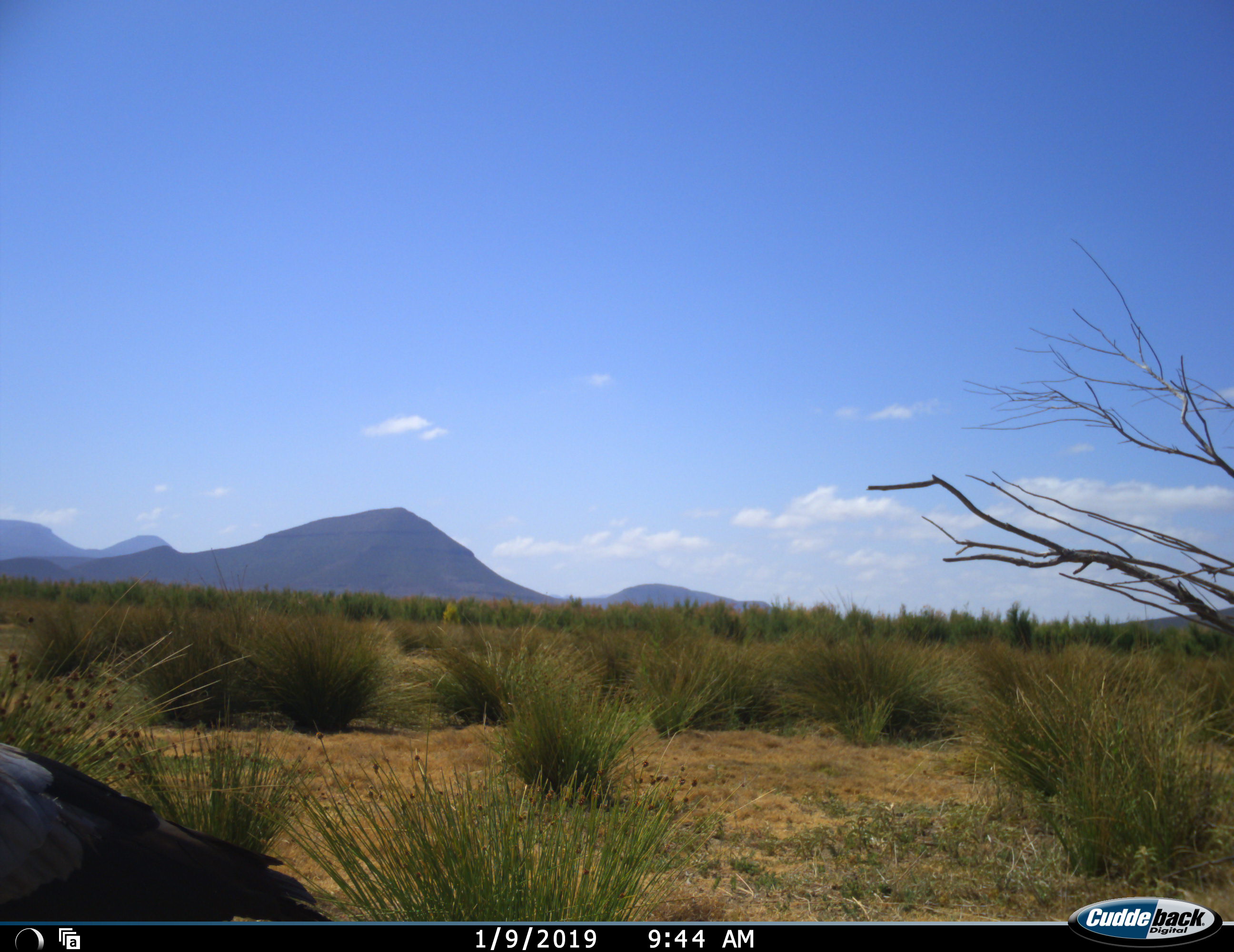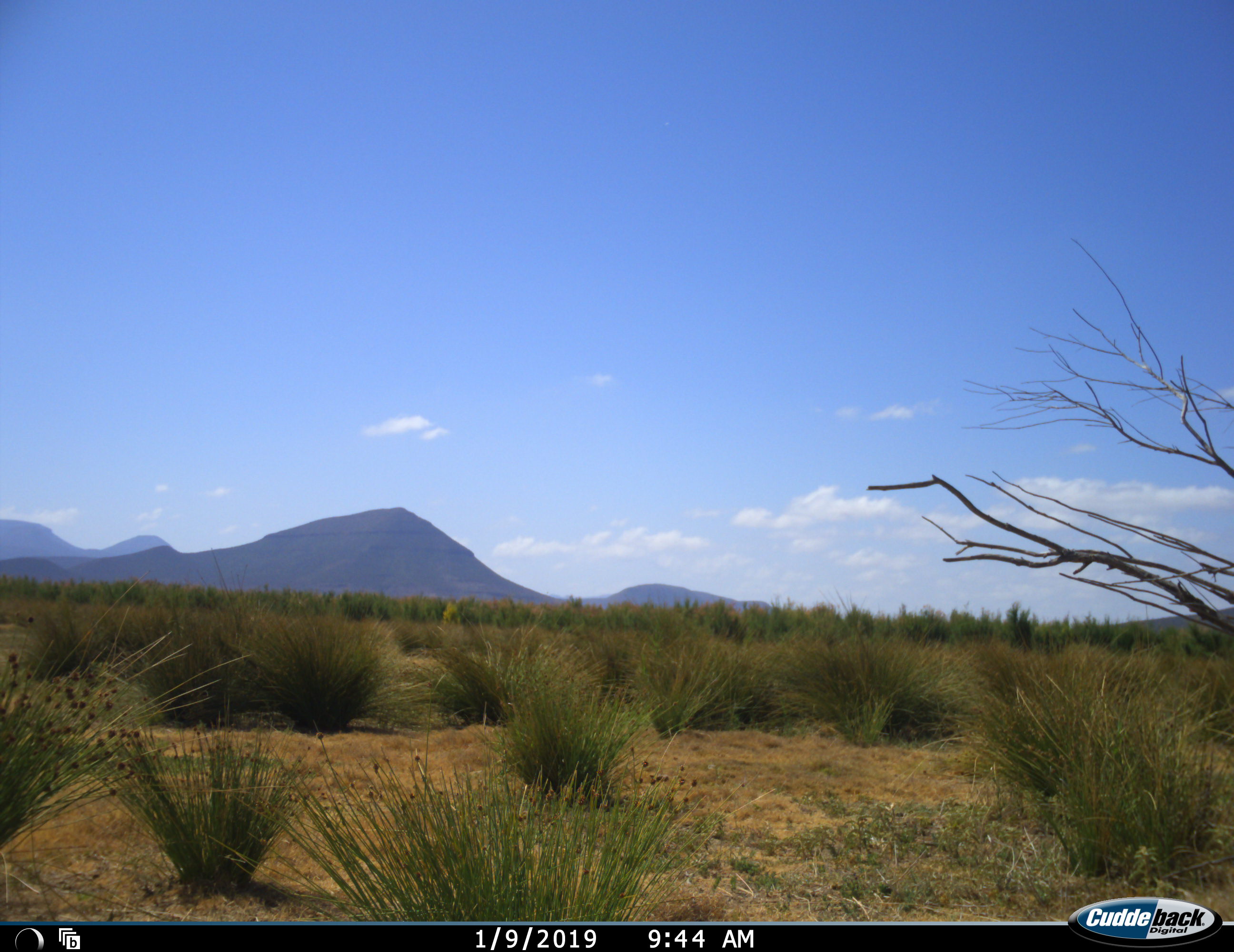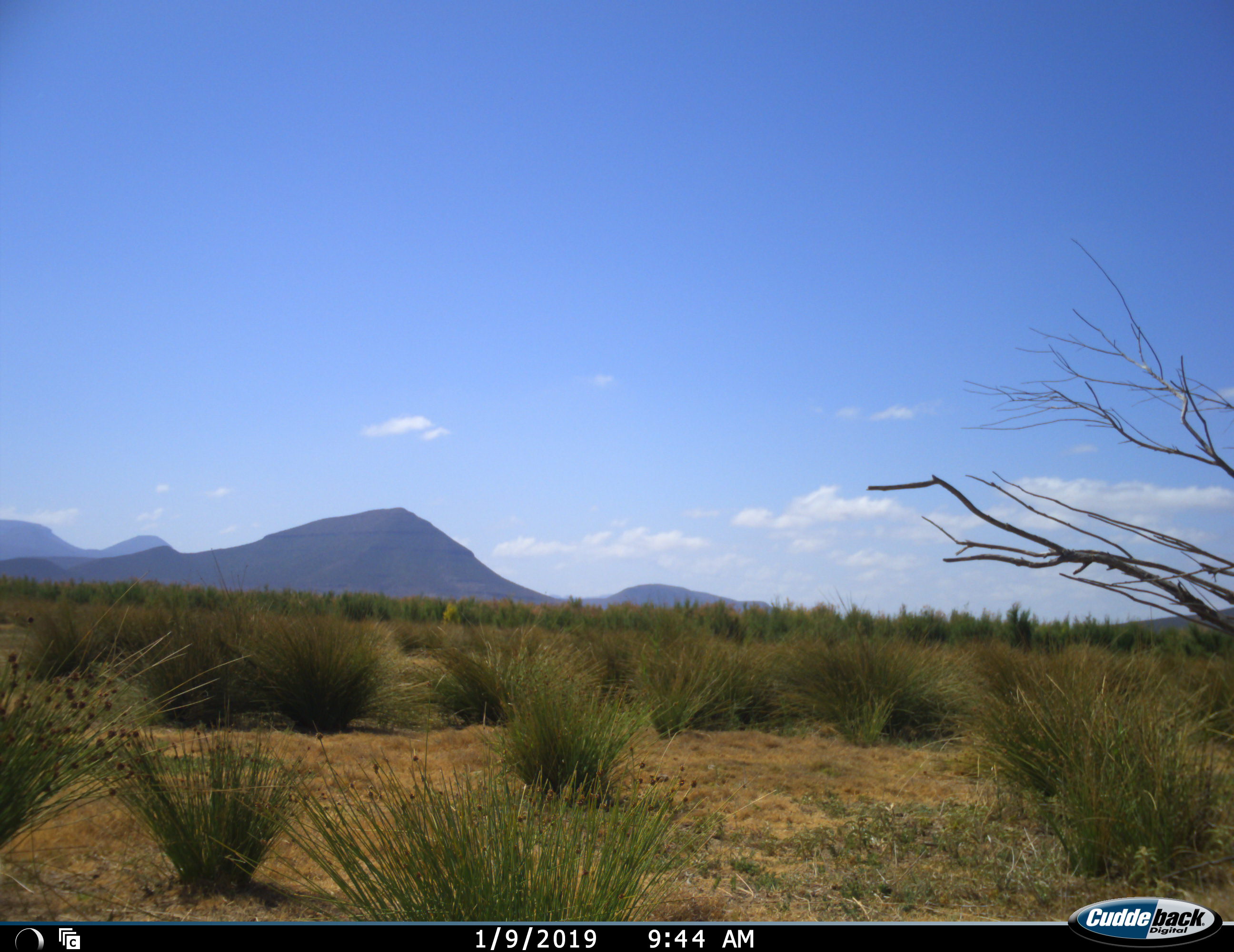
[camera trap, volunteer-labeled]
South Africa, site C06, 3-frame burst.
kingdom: Animalia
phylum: Chordata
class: Aves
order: Accipitriformes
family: Sagittariidae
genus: Sagittarius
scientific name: Sagittarius serpentarius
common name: secretarybird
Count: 1.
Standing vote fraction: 20%.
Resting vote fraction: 0%.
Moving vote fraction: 100%.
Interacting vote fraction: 0%.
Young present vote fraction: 0%.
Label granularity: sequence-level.